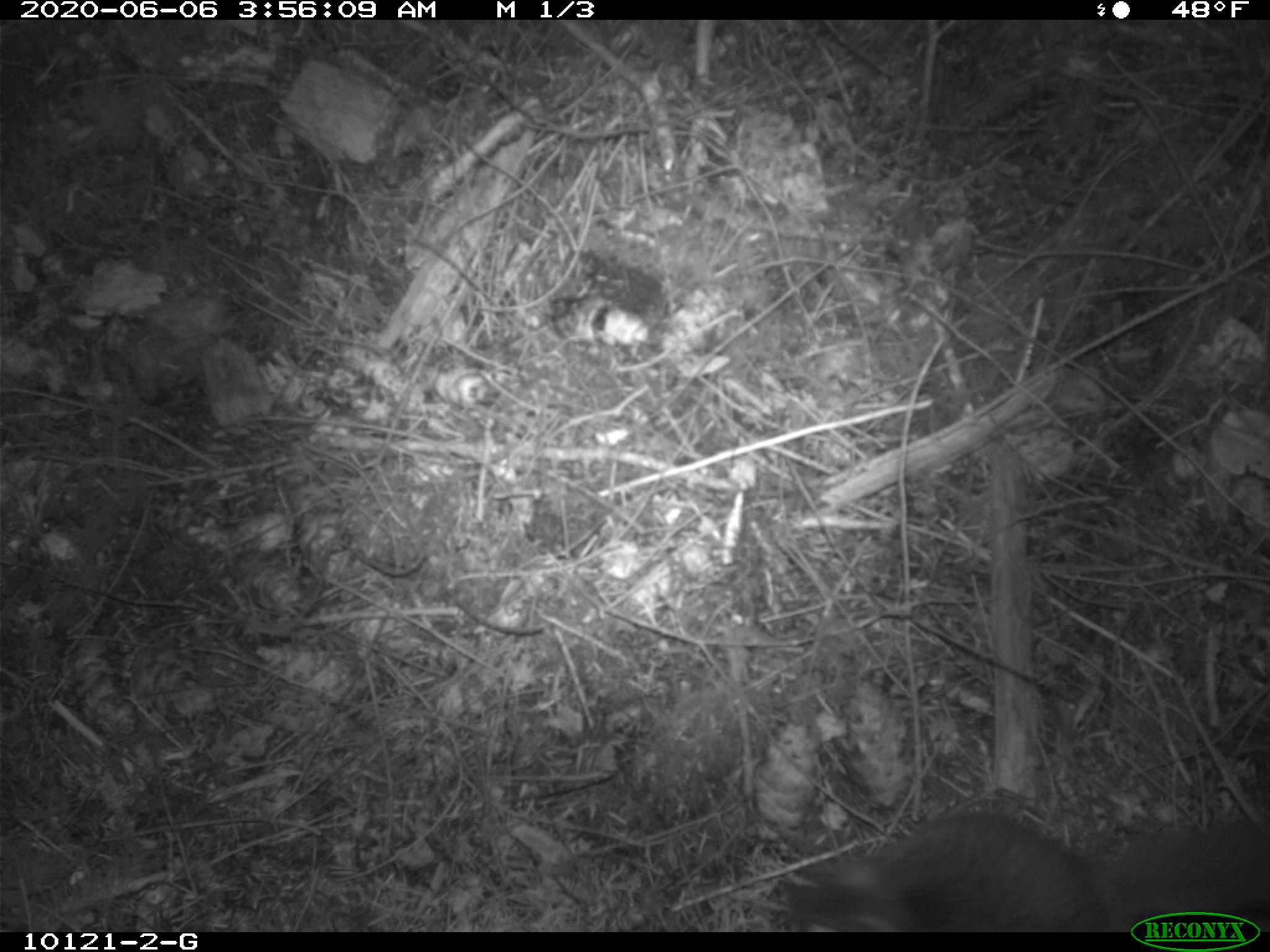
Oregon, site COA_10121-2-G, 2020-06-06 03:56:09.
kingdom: Animalia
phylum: Chordata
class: Mammalia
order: Rodentia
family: Sciuridae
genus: Glaucomys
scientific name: Glaucomys oregonensis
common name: humboldt's flying squirrel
Humboldt's flying squirrel (Glaucomys oregonensis).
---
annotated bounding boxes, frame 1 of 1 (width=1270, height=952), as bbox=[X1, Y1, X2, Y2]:
humboldt's flying squirrel: bbox=[768, 801, 1105, 925]